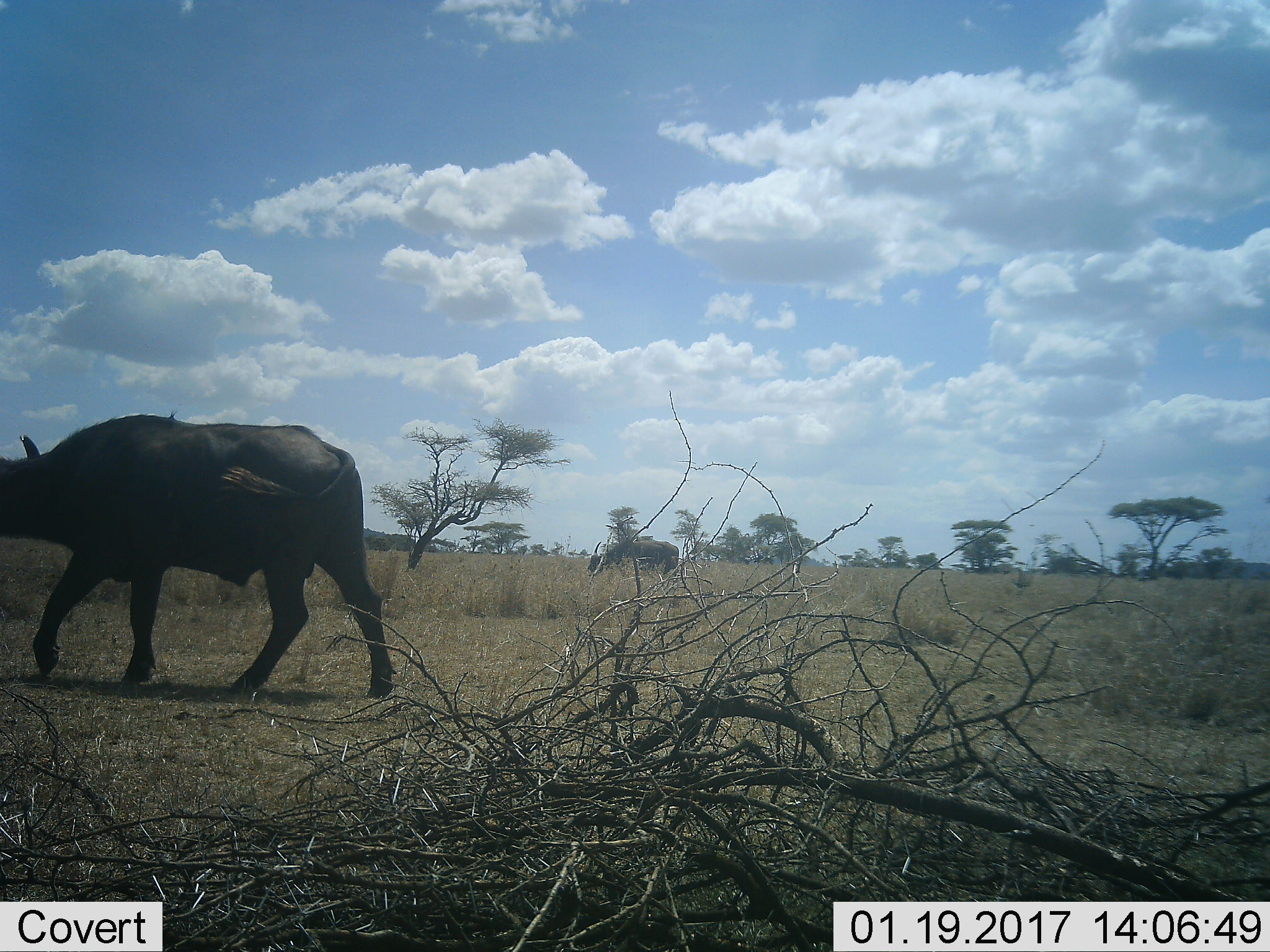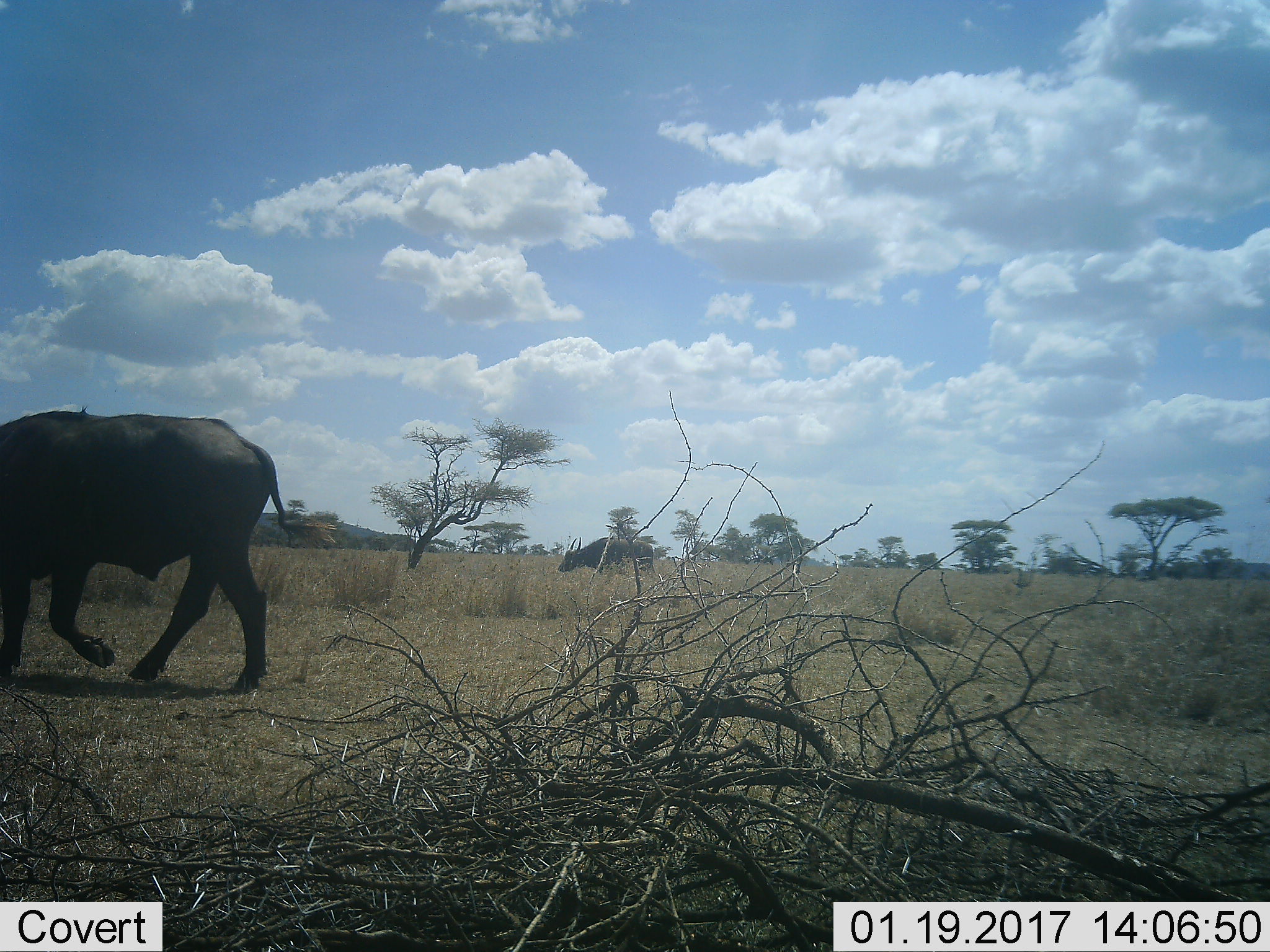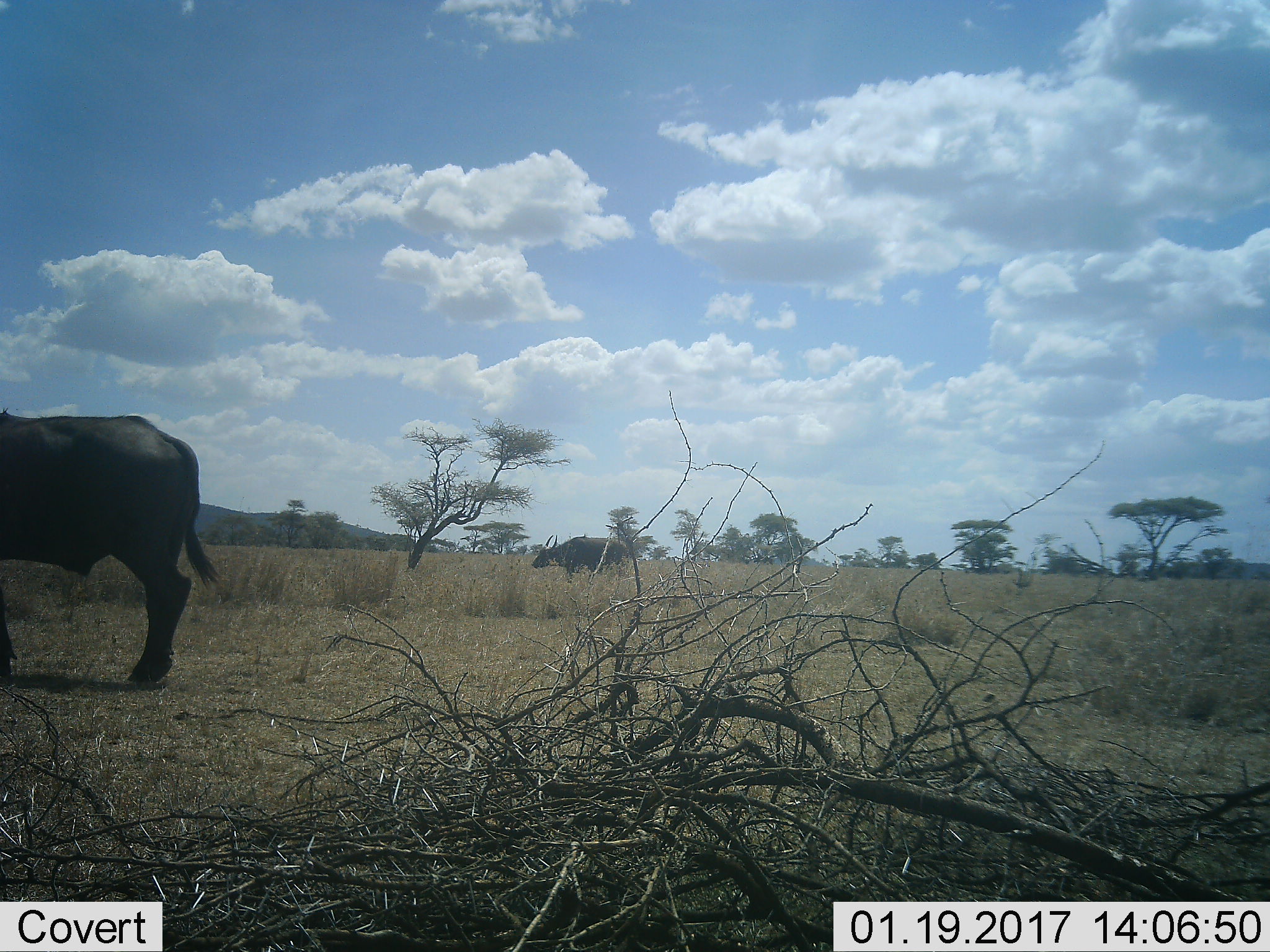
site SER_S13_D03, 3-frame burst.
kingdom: Animalia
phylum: Chordata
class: Mammalia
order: Artiodactyla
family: Bovidae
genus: Syncerus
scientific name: Syncerus caffer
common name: african buffalo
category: buffalo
Buffalo (african buffalo) (Syncerus caffer), count 2. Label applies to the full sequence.